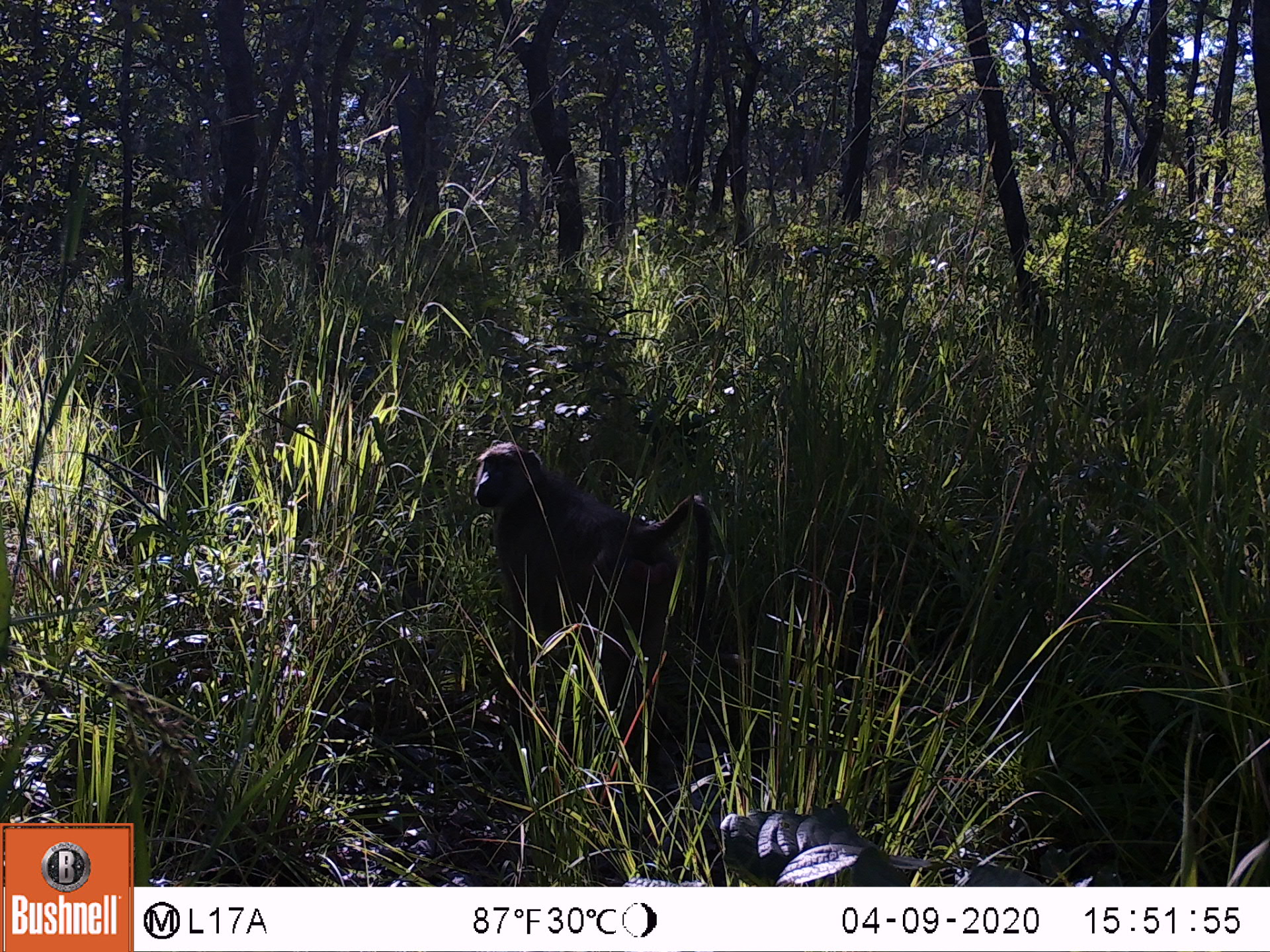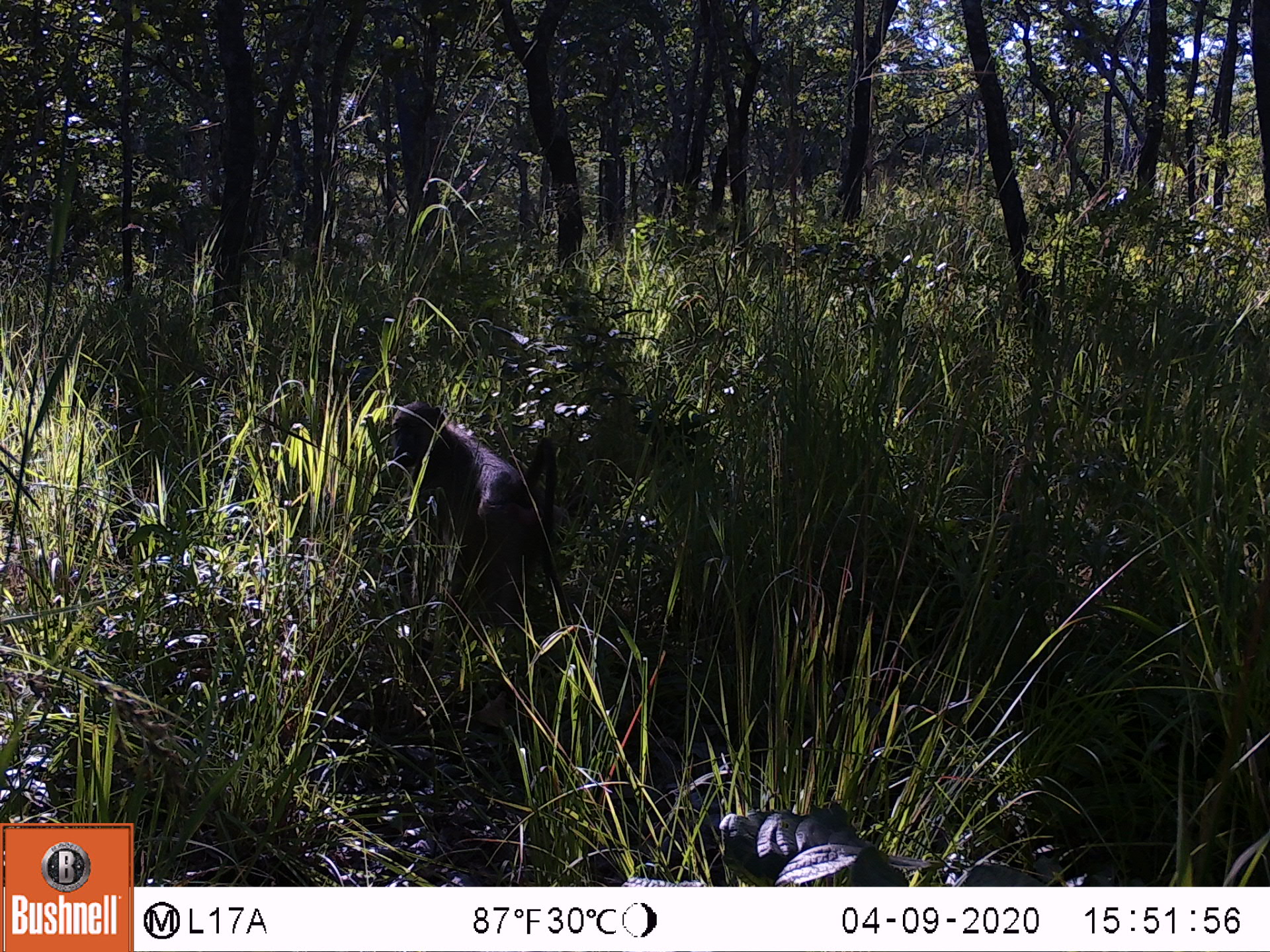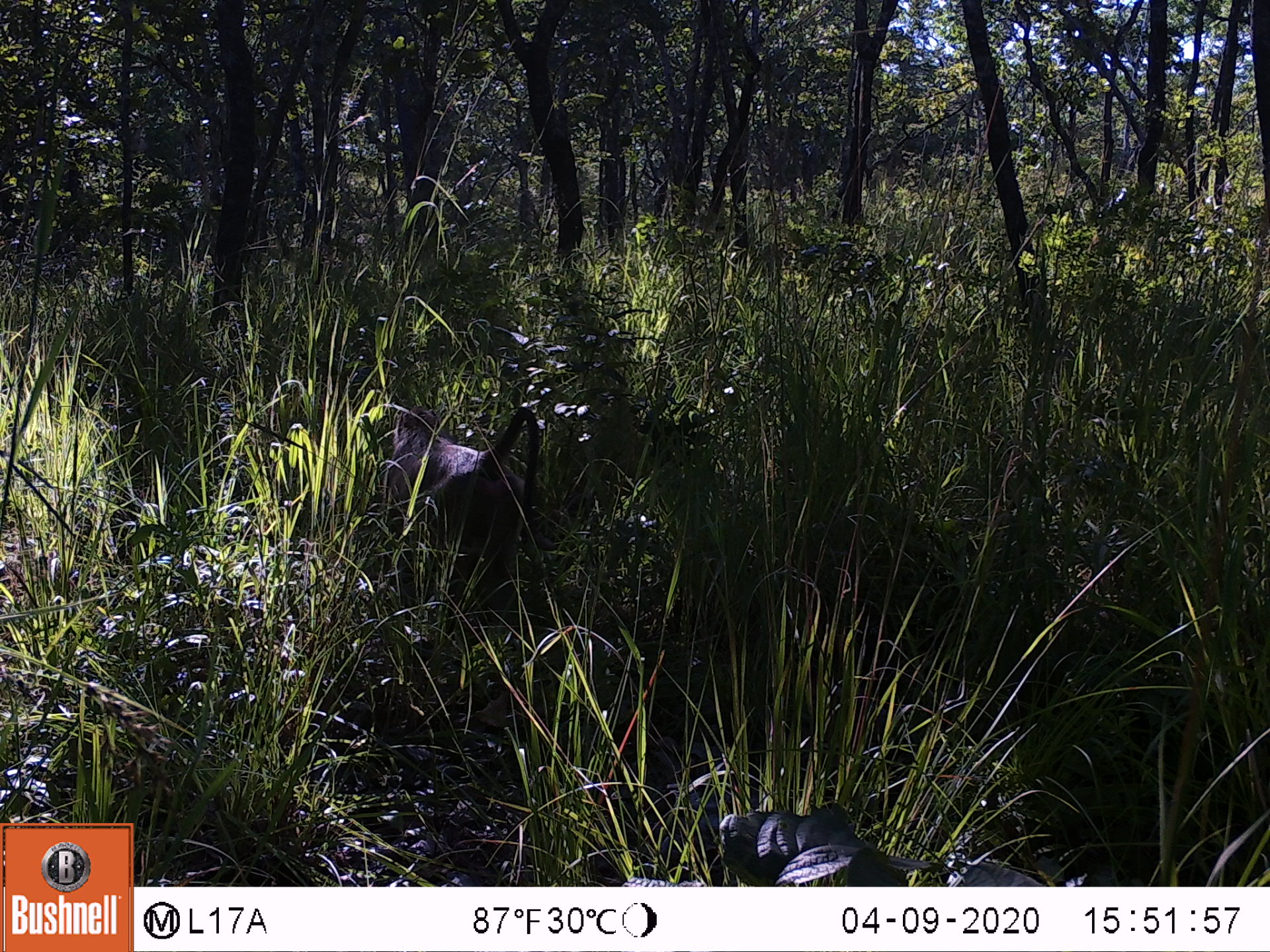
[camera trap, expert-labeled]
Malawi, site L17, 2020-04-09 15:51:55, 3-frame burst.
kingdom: Animalia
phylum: Chordata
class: Mammalia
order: Primates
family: Cercopithecidae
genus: Papio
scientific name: Papio cynocephalus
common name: yellow baboon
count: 1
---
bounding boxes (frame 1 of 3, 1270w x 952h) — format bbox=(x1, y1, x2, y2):
yellow baboon: bbox=(474, 437, 717, 722)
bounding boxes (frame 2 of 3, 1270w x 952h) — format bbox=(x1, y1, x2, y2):
yellow baboon: bbox=(386, 399, 561, 628)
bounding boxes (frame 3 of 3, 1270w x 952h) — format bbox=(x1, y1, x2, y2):
yellow baboon: bbox=(386, 409, 545, 627)